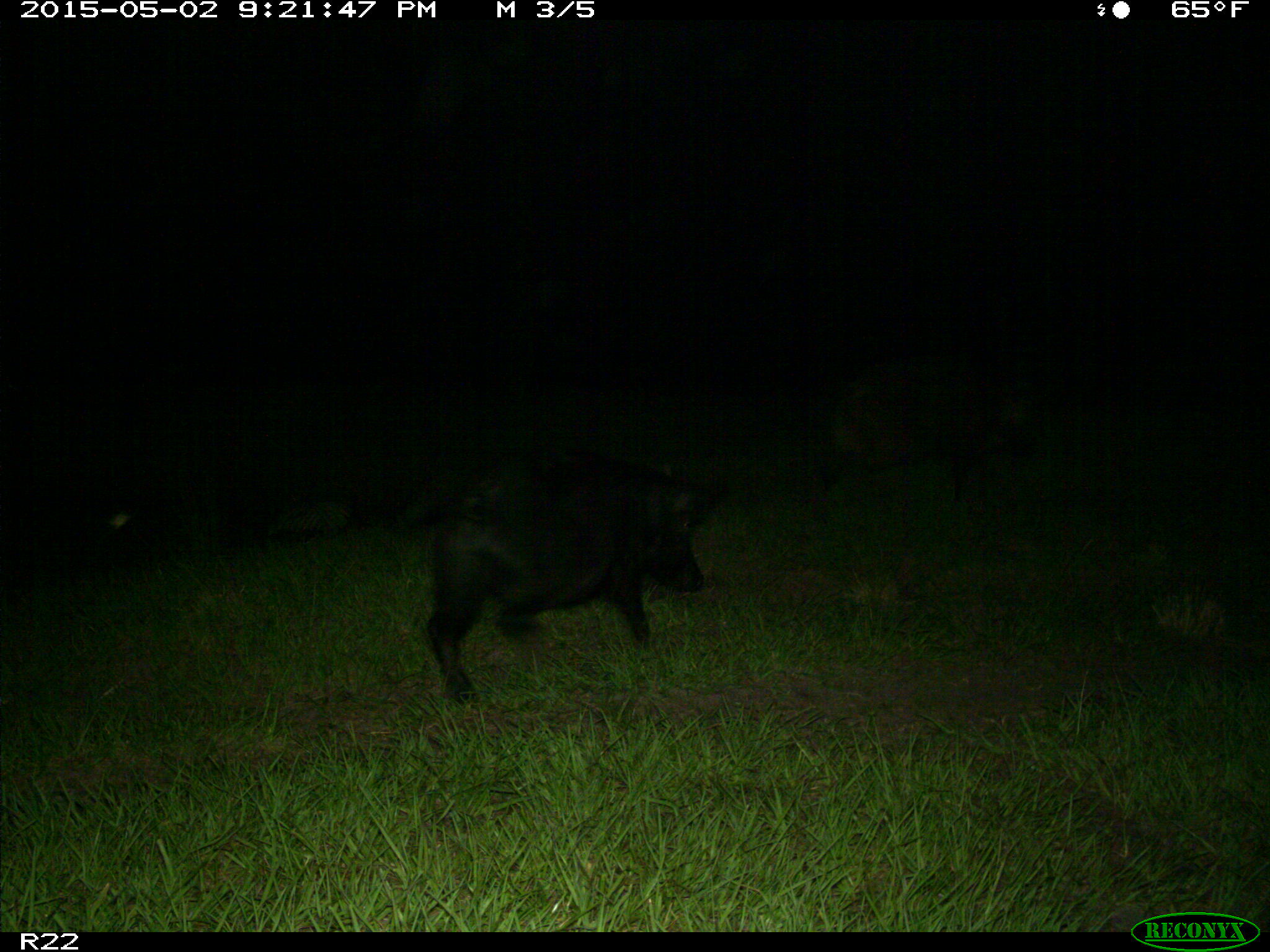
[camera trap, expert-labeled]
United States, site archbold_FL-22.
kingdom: Animalia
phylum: Chordata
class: Mammalia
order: Artiodactyla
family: Suidae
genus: Sus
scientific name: Sus scrofa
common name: wild boar